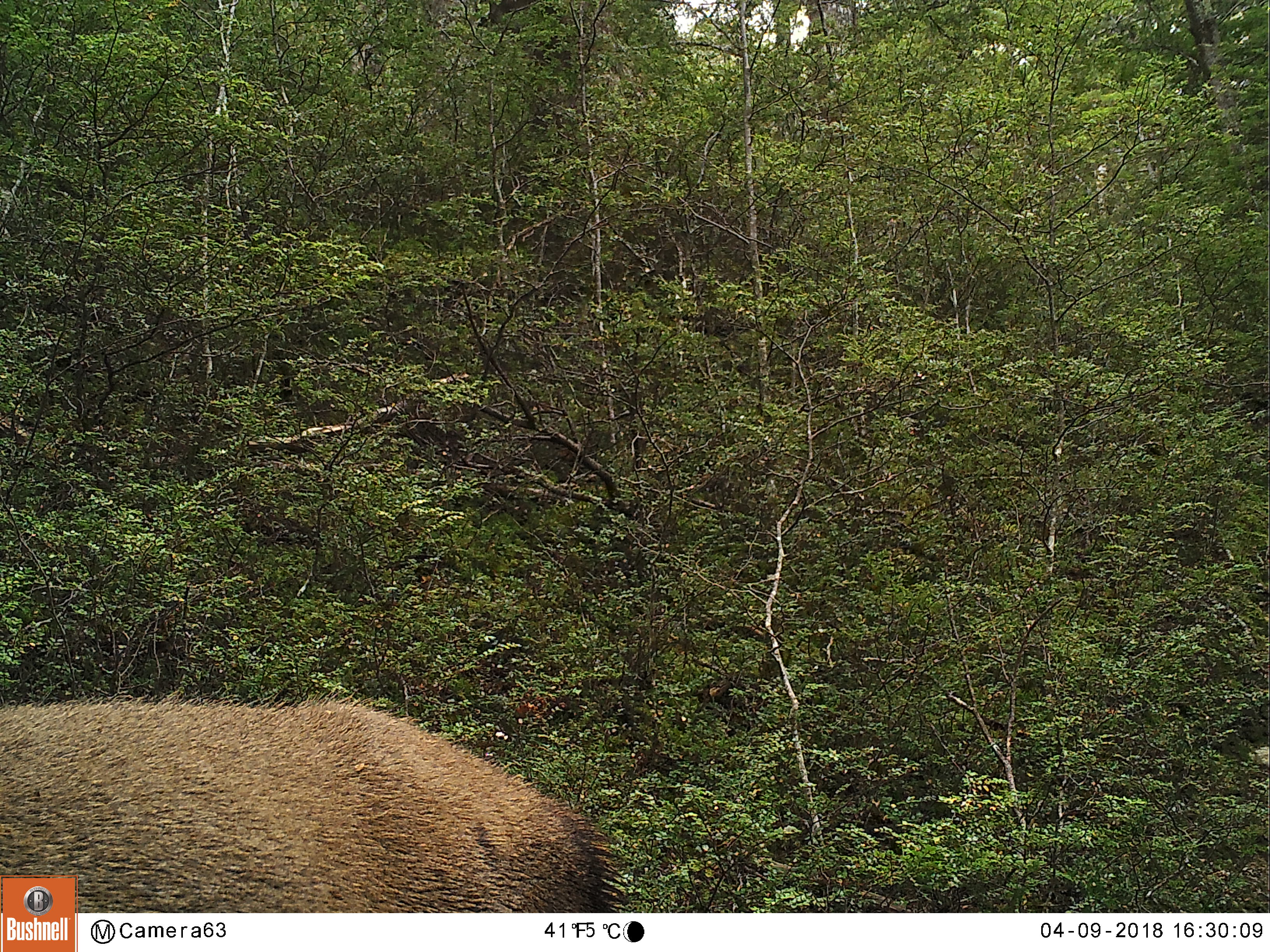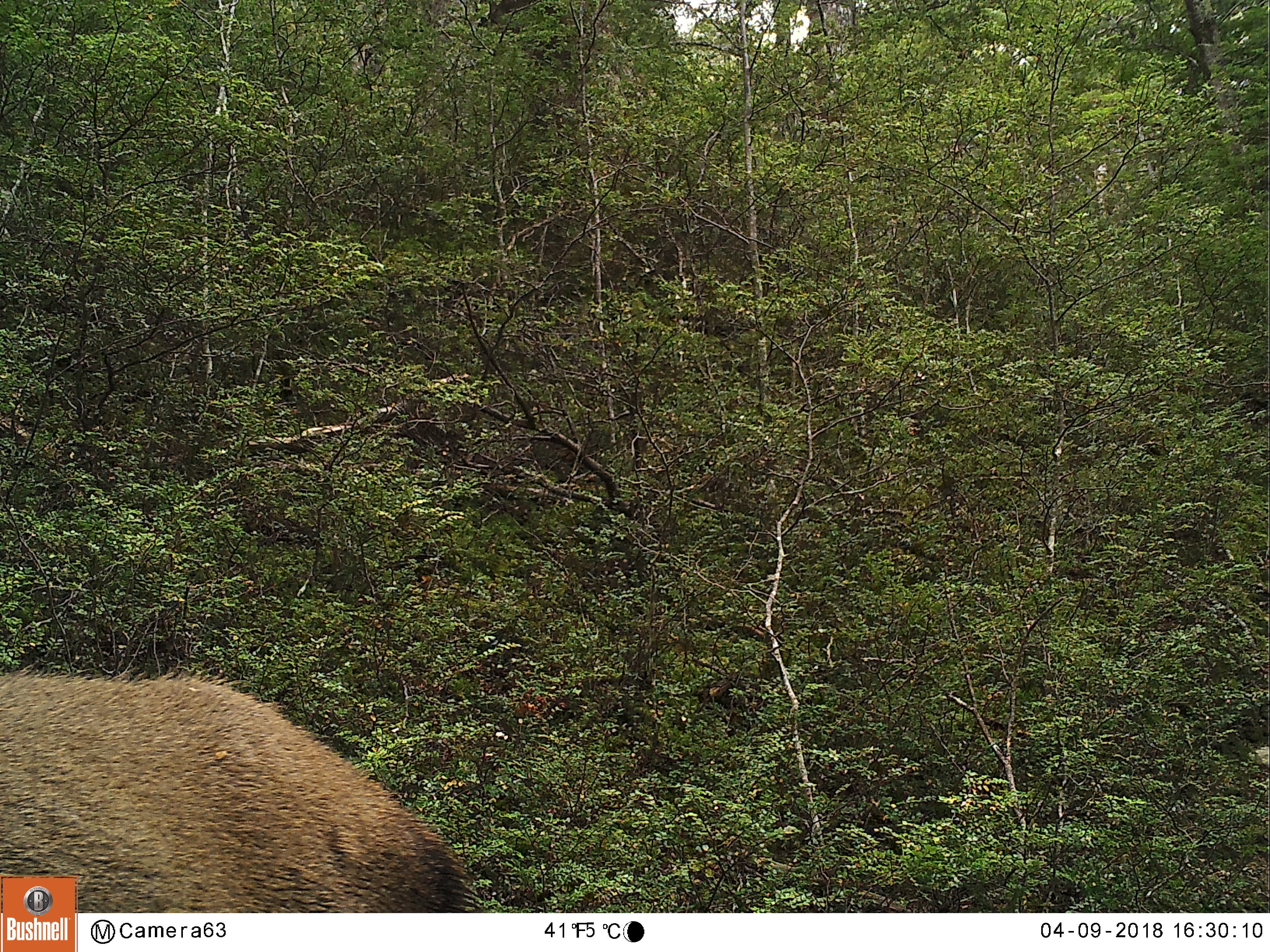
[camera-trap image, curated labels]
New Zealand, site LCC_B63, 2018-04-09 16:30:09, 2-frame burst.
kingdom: Animalia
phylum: Chordata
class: Mammalia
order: Artiodactyla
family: Cervidae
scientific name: Cervidae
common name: deer